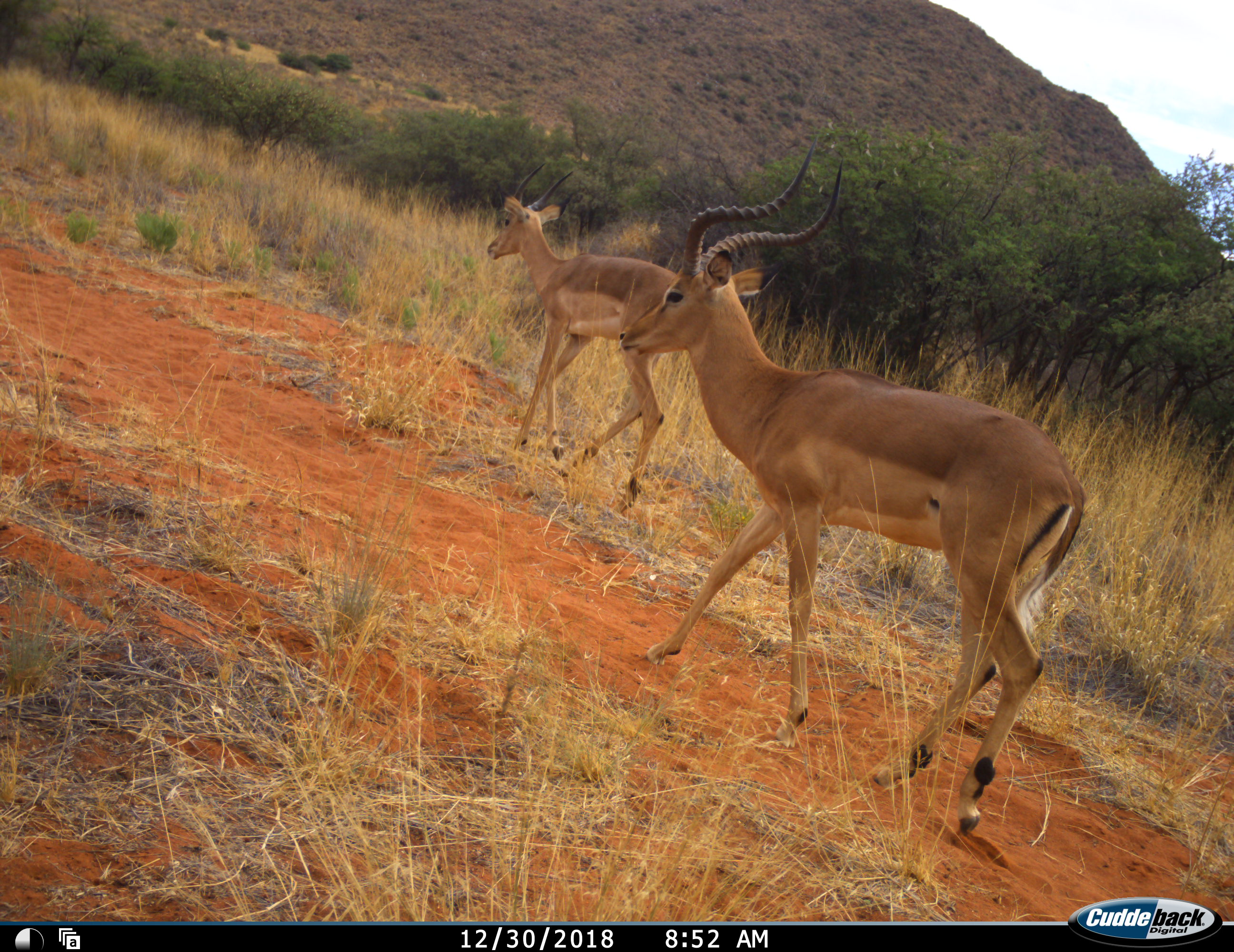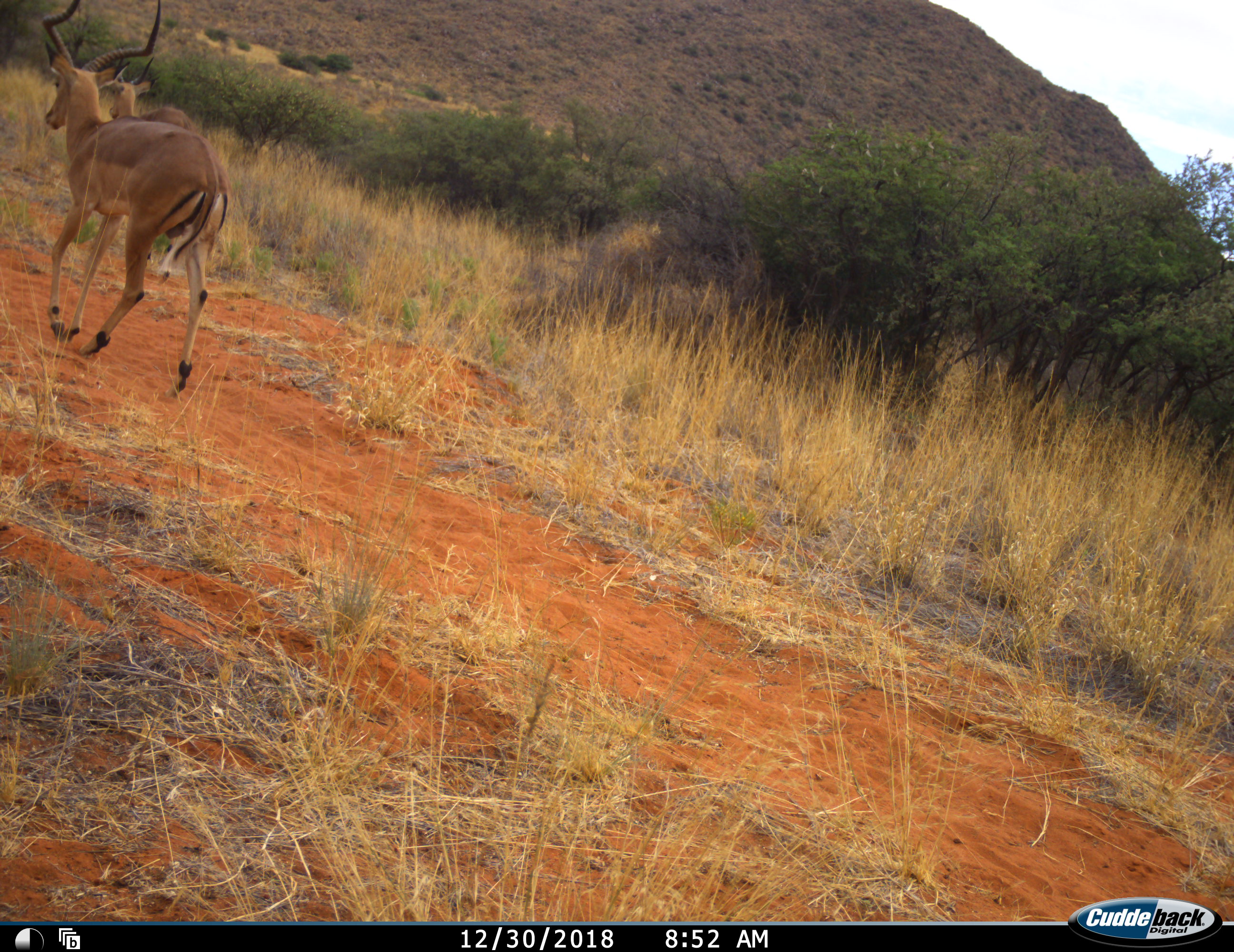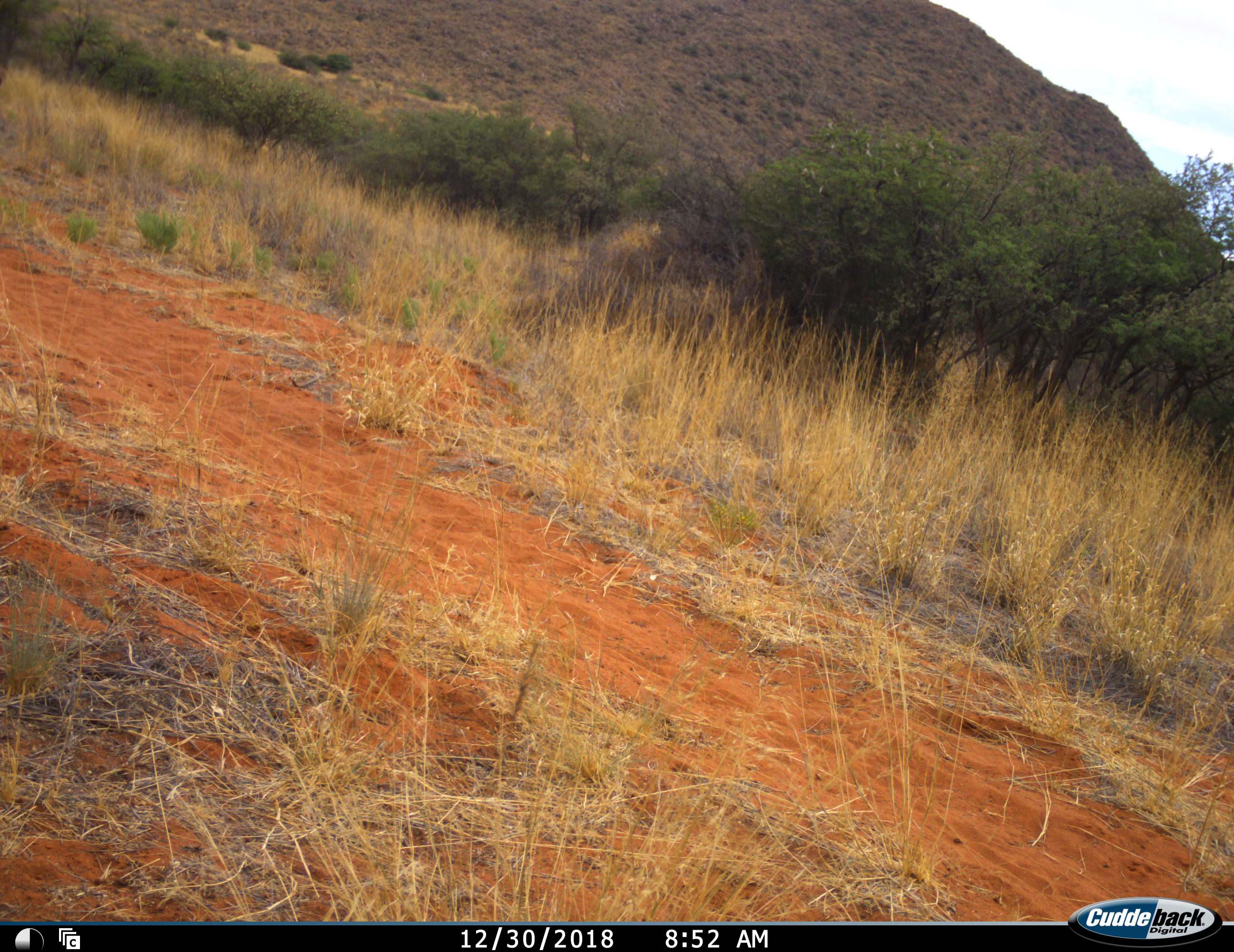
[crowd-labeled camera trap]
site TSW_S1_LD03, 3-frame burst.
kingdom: Animalia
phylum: Chordata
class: Mammalia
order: Artiodactyla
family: Bovidae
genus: Aepyceros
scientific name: Aepyceros melampus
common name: impala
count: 2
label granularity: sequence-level